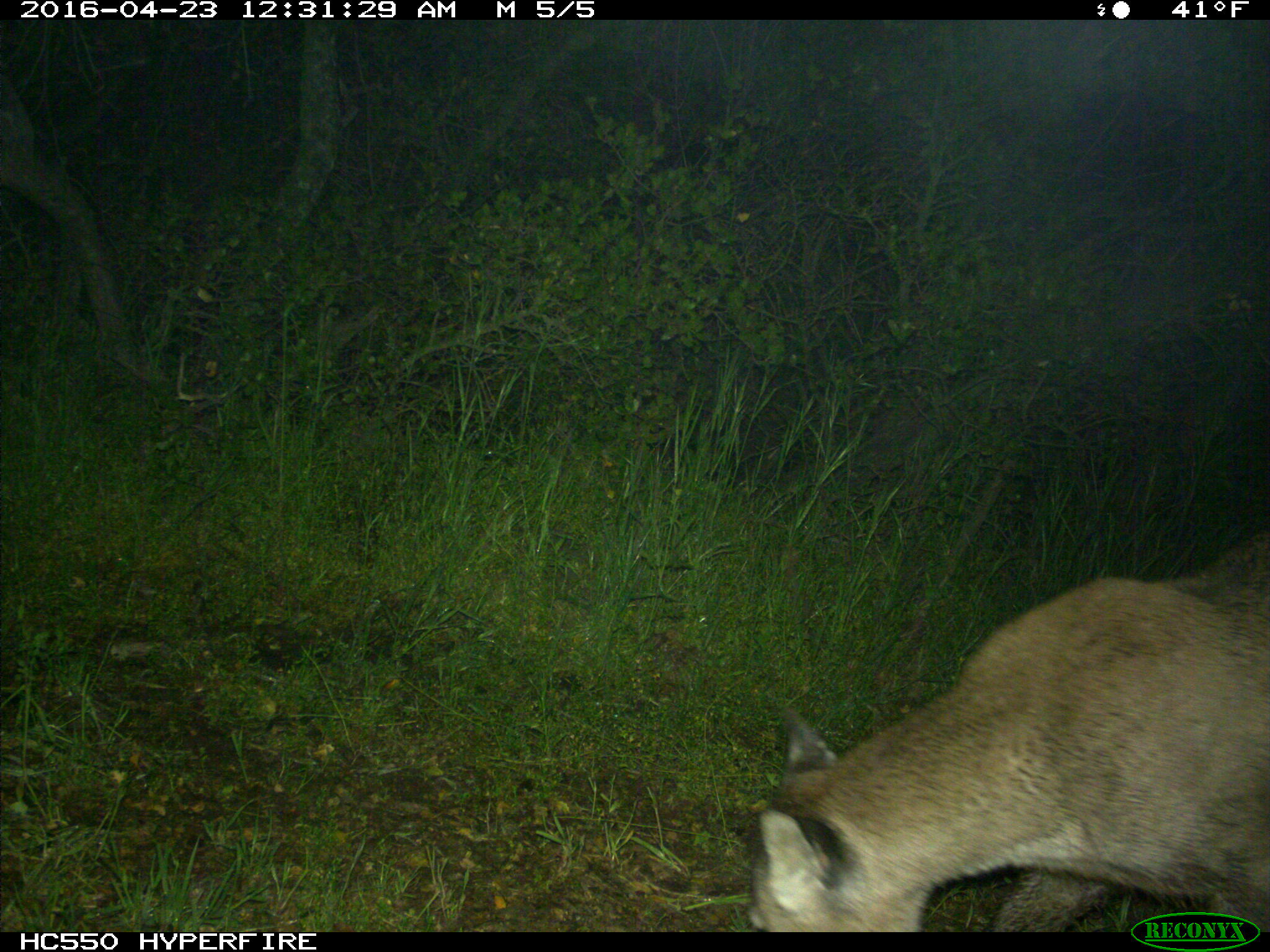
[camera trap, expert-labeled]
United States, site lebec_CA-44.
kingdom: Animalia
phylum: Chordata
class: Mammalia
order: Carnivora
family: Felidae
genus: Puma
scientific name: Puma concolor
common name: mountain lion